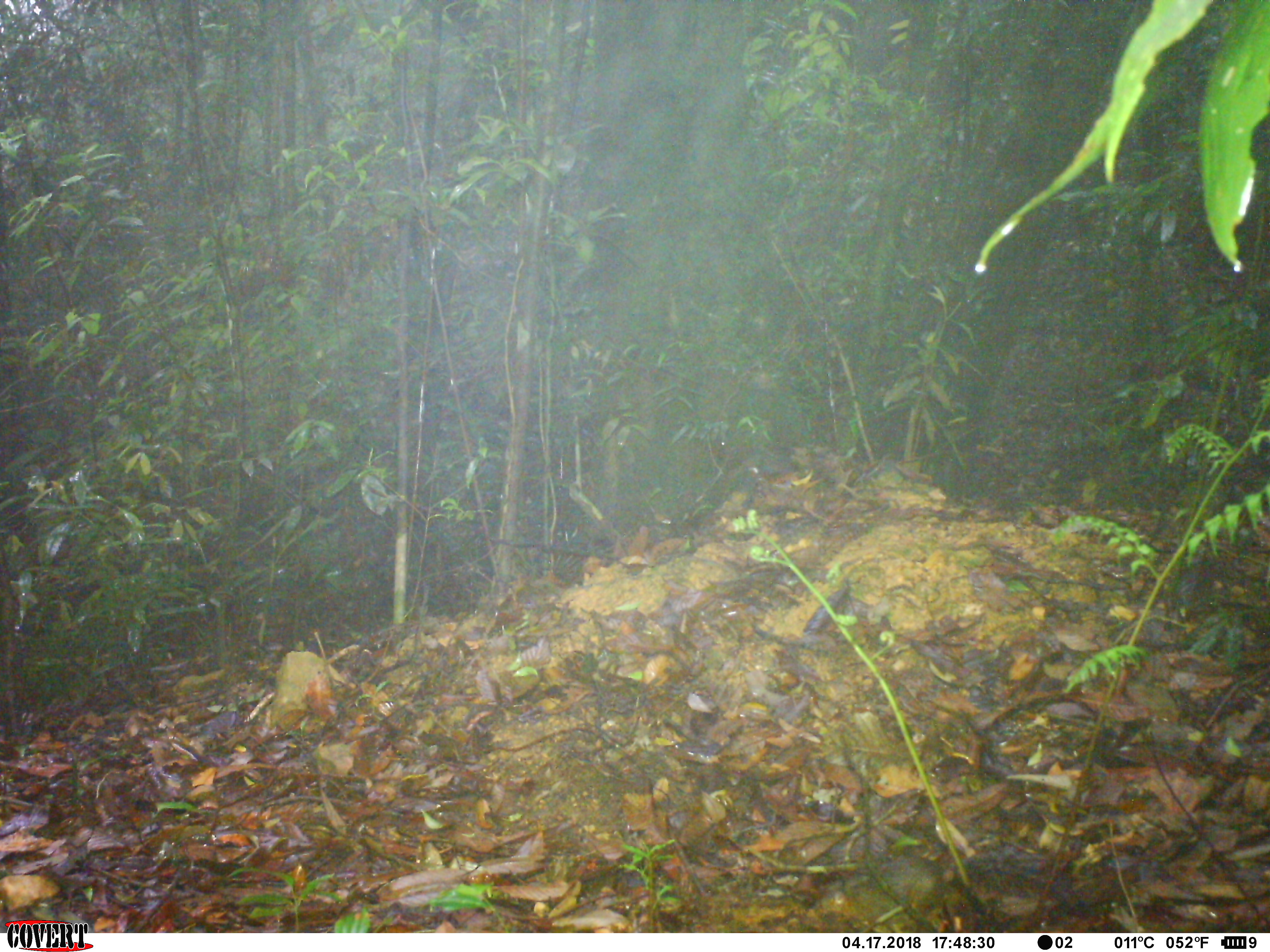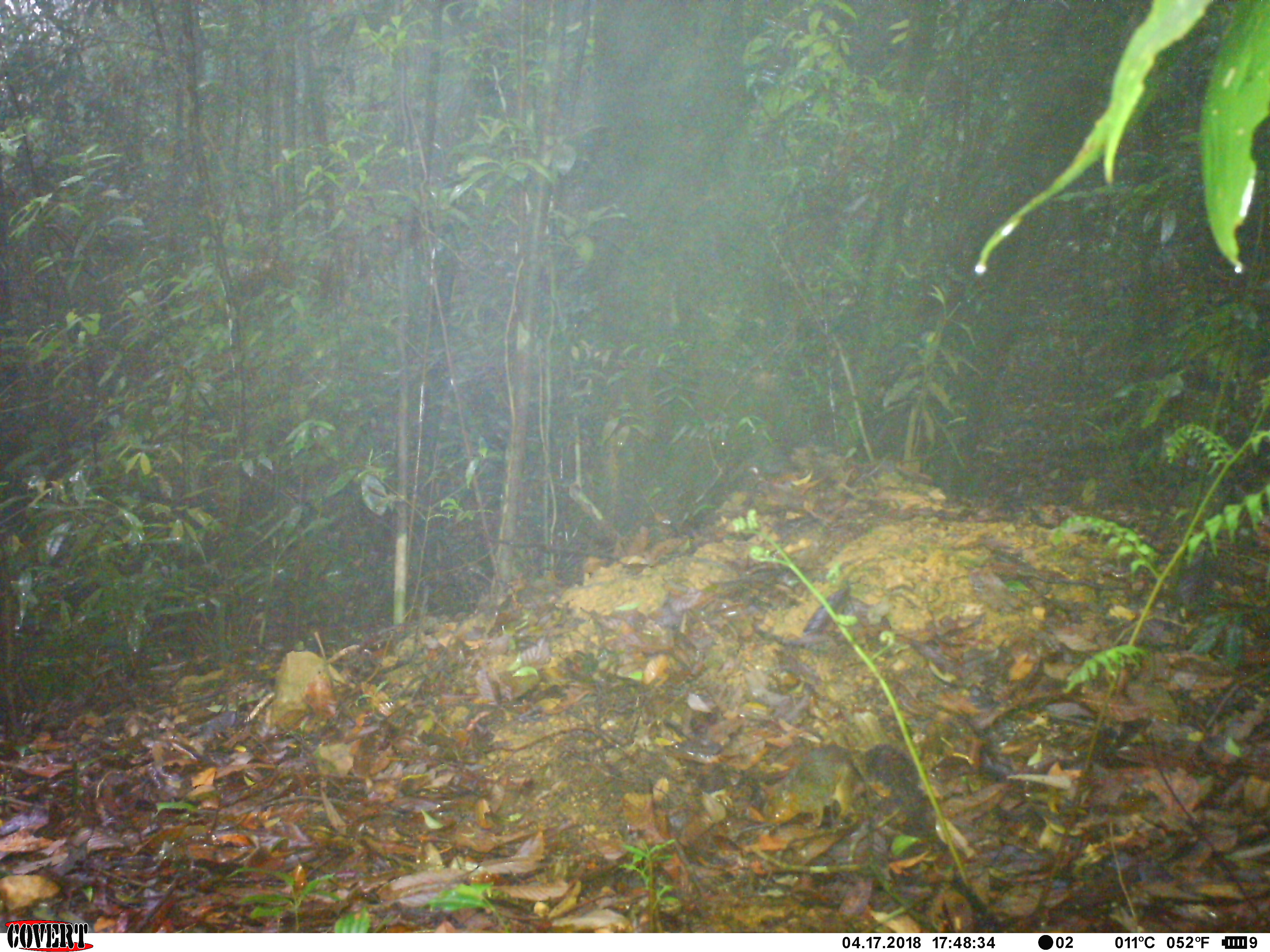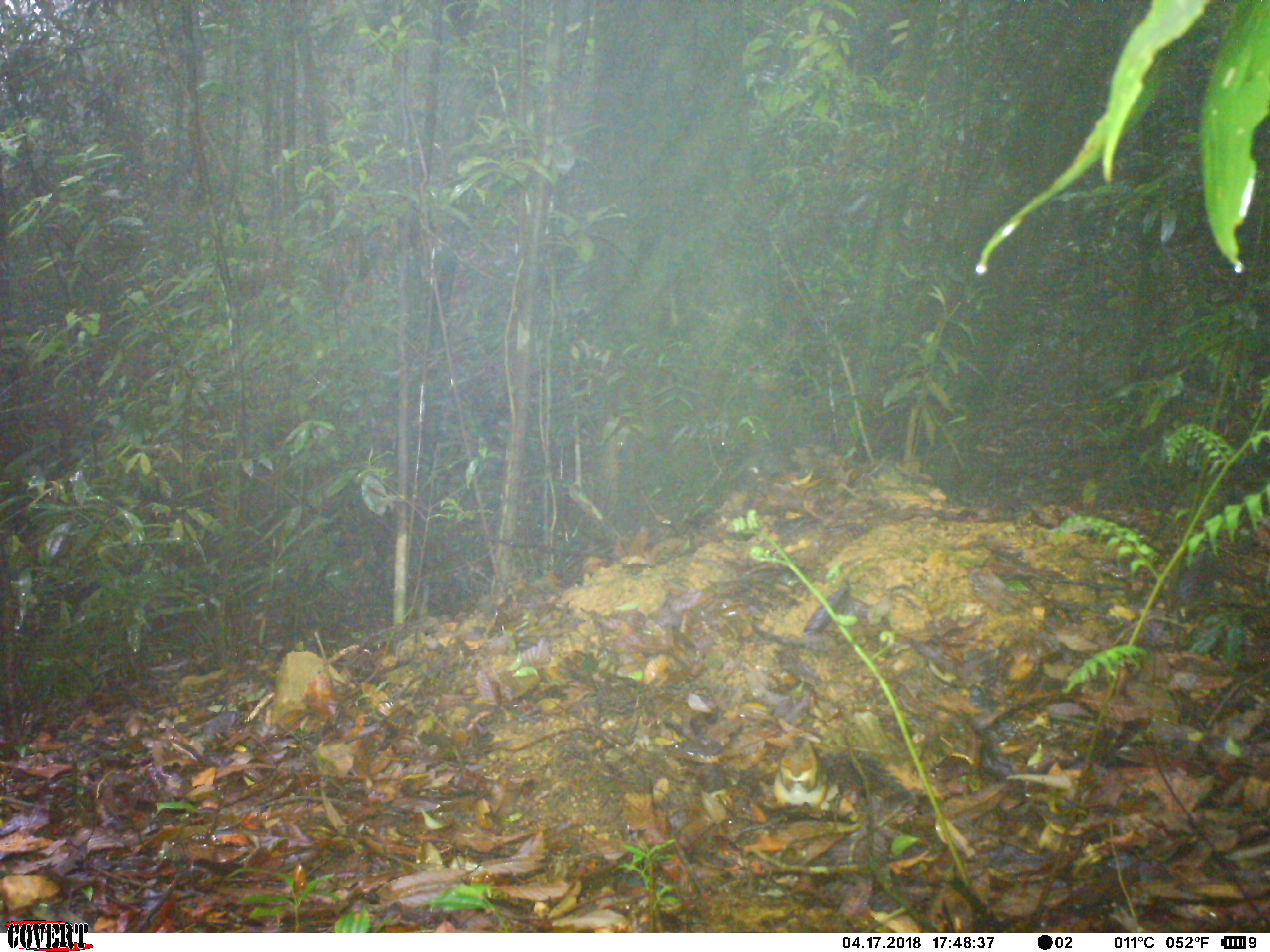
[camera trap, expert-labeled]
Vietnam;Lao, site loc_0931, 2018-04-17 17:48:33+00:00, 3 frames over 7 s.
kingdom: Animalia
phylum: Chordata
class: Mammalia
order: Rodentia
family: Sciuridae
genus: Dremomys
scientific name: Dremomys rufigenis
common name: red-cheeked squirrel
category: red cheeked squirrel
Red cheeked squirrel (red-cheeked squirrel) (Dremomys rufigenis). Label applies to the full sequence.